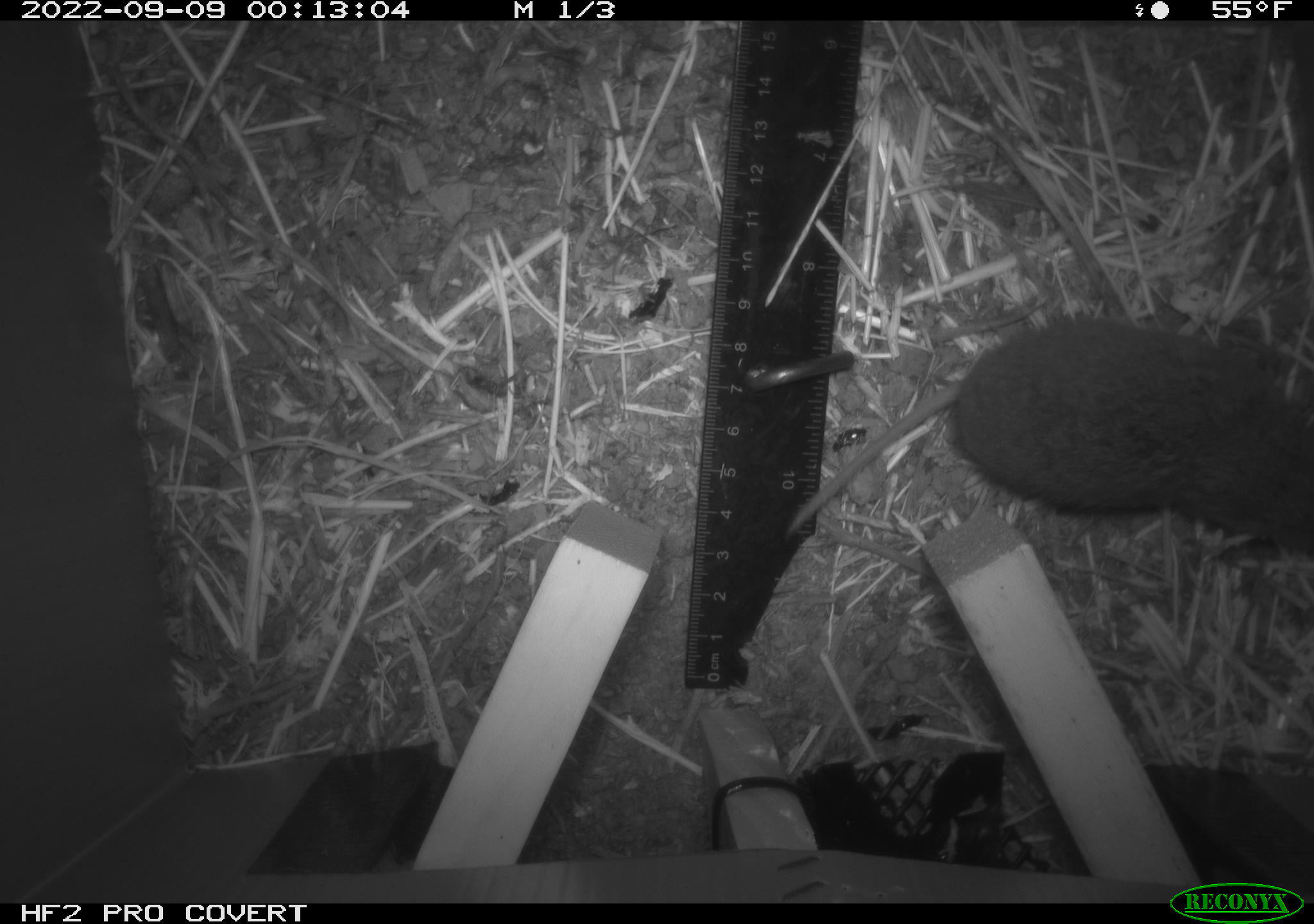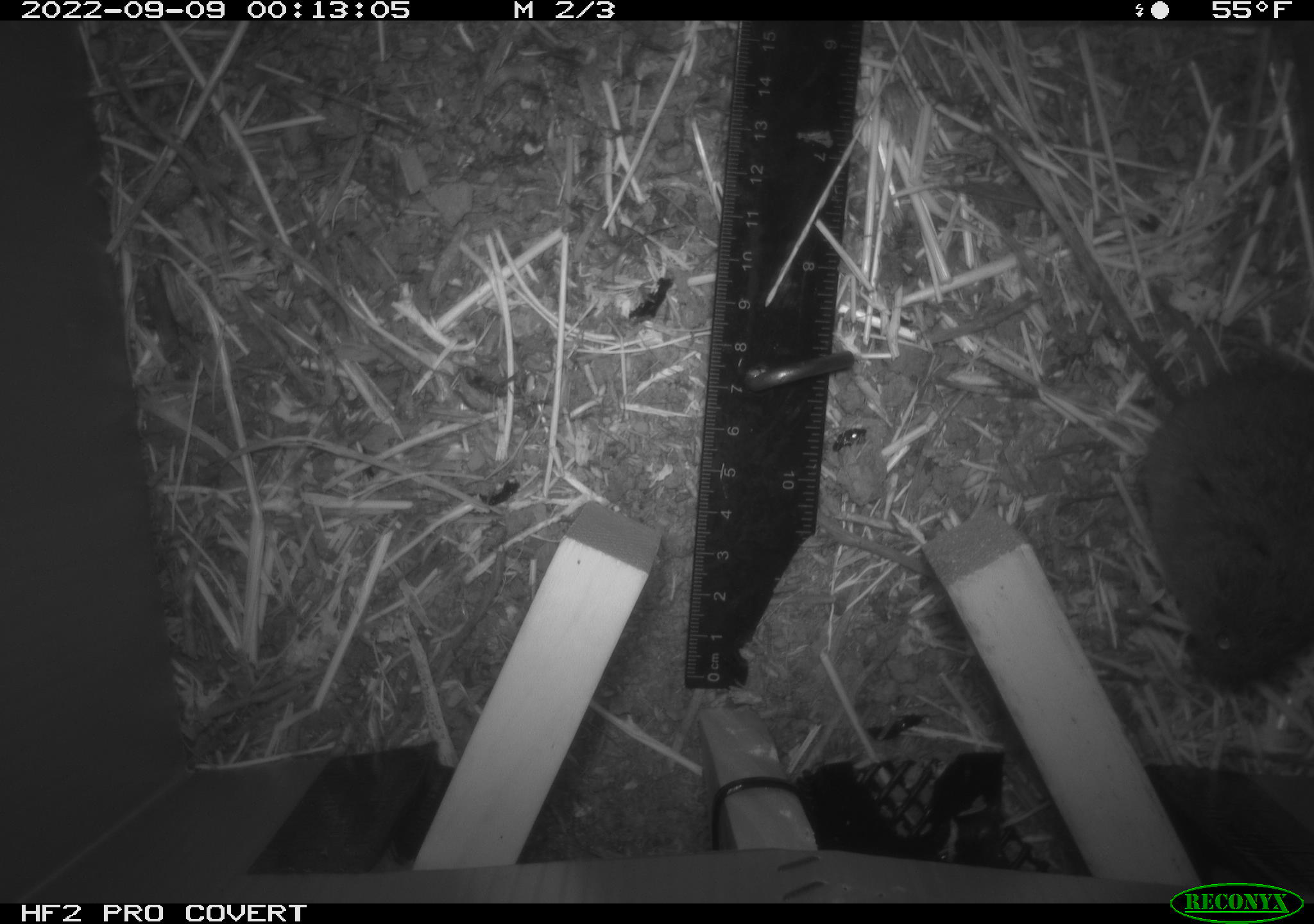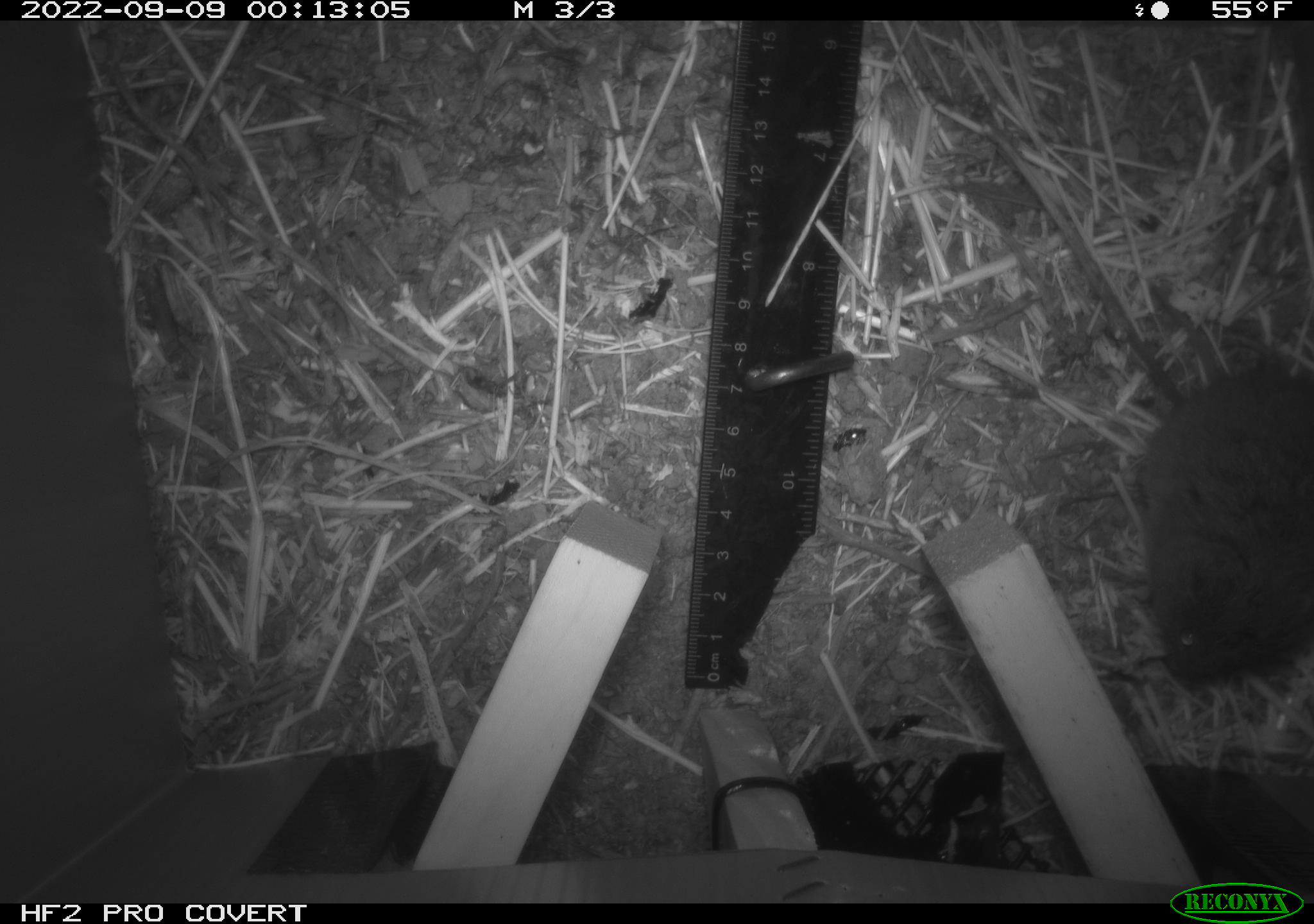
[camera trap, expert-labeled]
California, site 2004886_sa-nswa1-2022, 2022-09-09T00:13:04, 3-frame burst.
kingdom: Animalia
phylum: Chordata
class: Mammalia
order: Rodentia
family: Cricetidae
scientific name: Cricetidae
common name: hamsters, voles, lemmings, and allies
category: cricetidae family